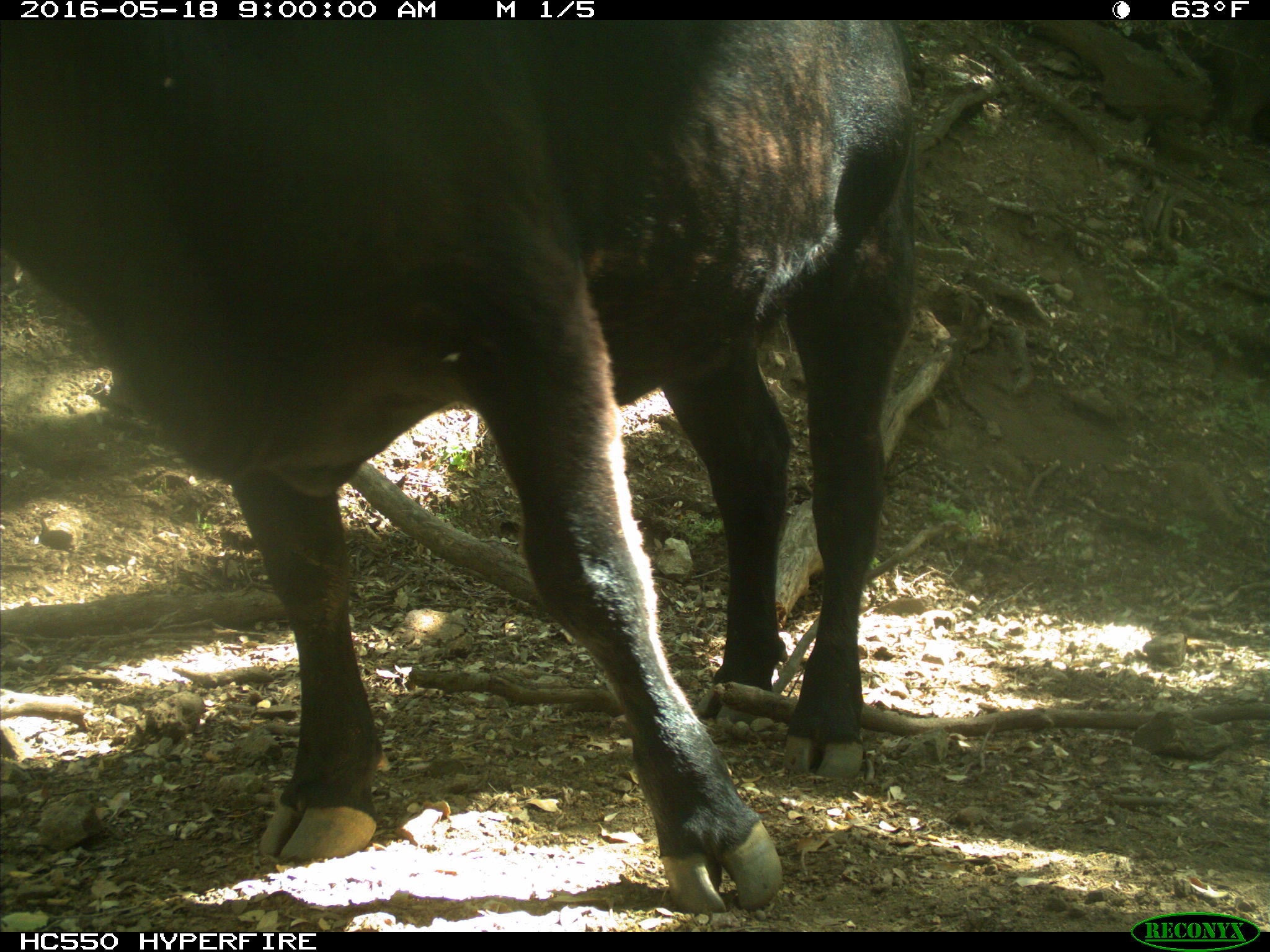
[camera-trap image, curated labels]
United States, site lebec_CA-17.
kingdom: Animalia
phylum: Chordata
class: Mammalia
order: Artiodactyla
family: Bovidae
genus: Bos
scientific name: Bos taurus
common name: domestic cow